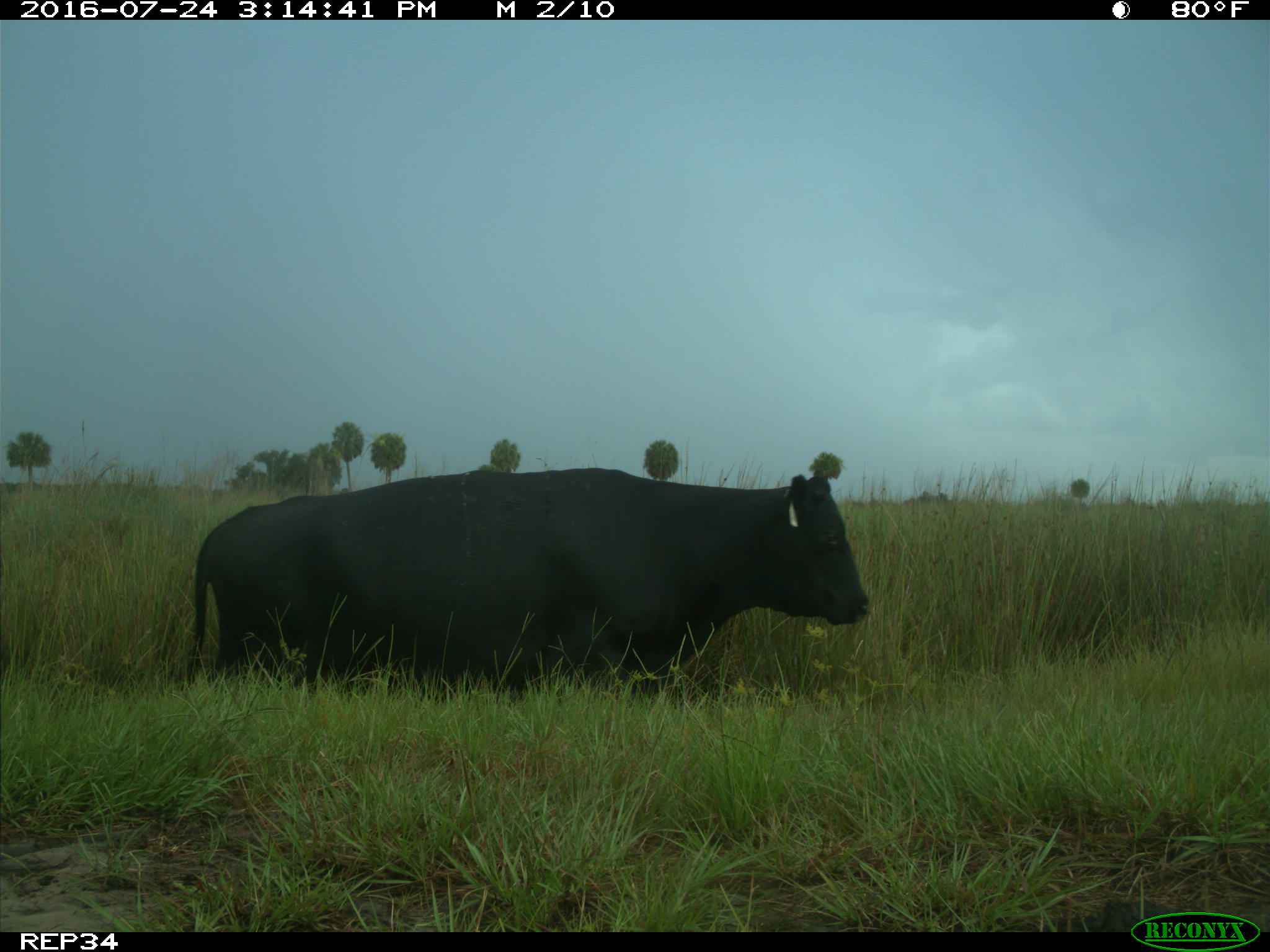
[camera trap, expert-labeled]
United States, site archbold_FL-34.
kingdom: Animalia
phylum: Chordata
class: Mammalia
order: Artiodactyla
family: Bovidae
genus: Bos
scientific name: Bos taurus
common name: domestic cow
Bos taurus (domestic cow).